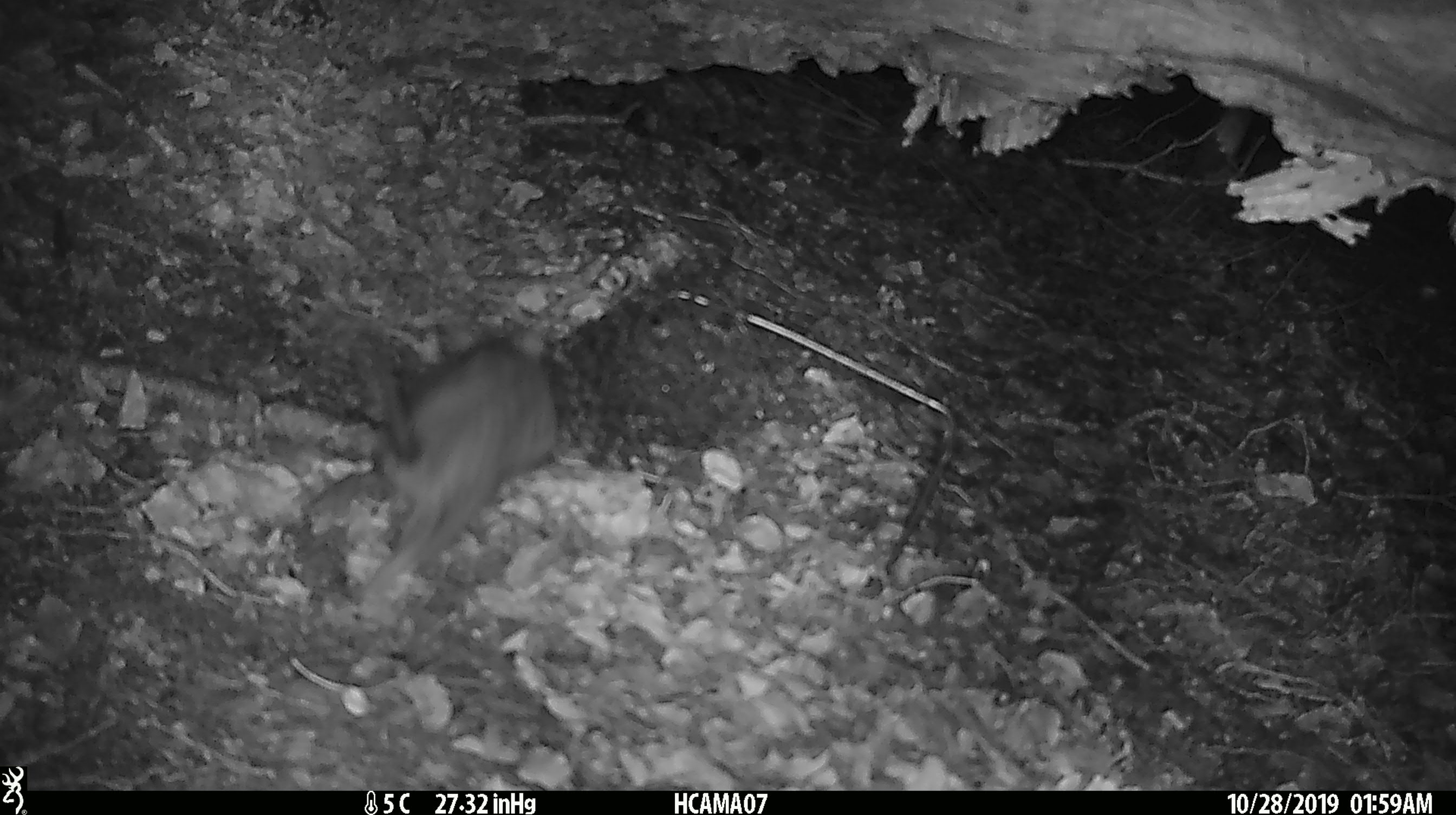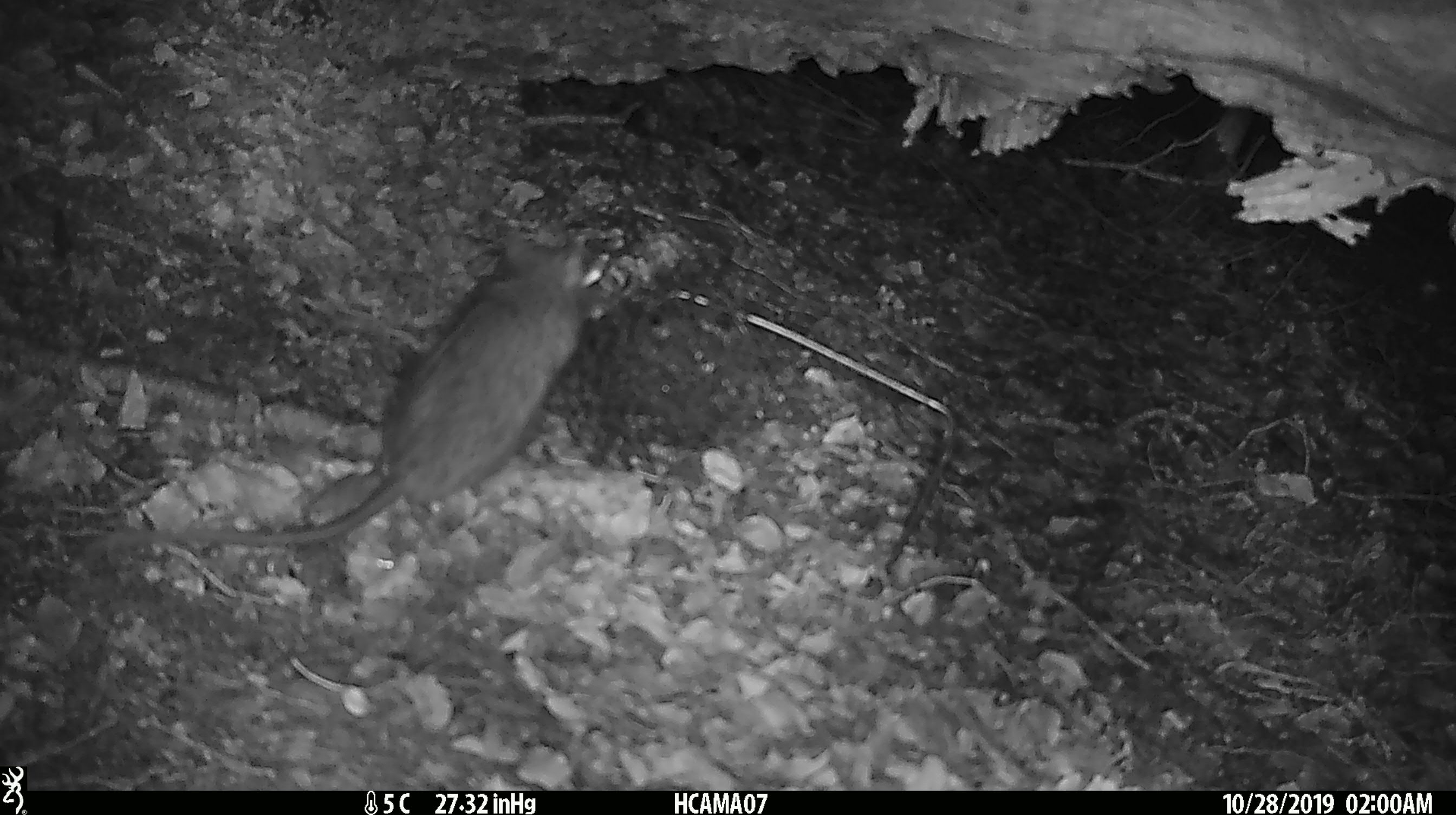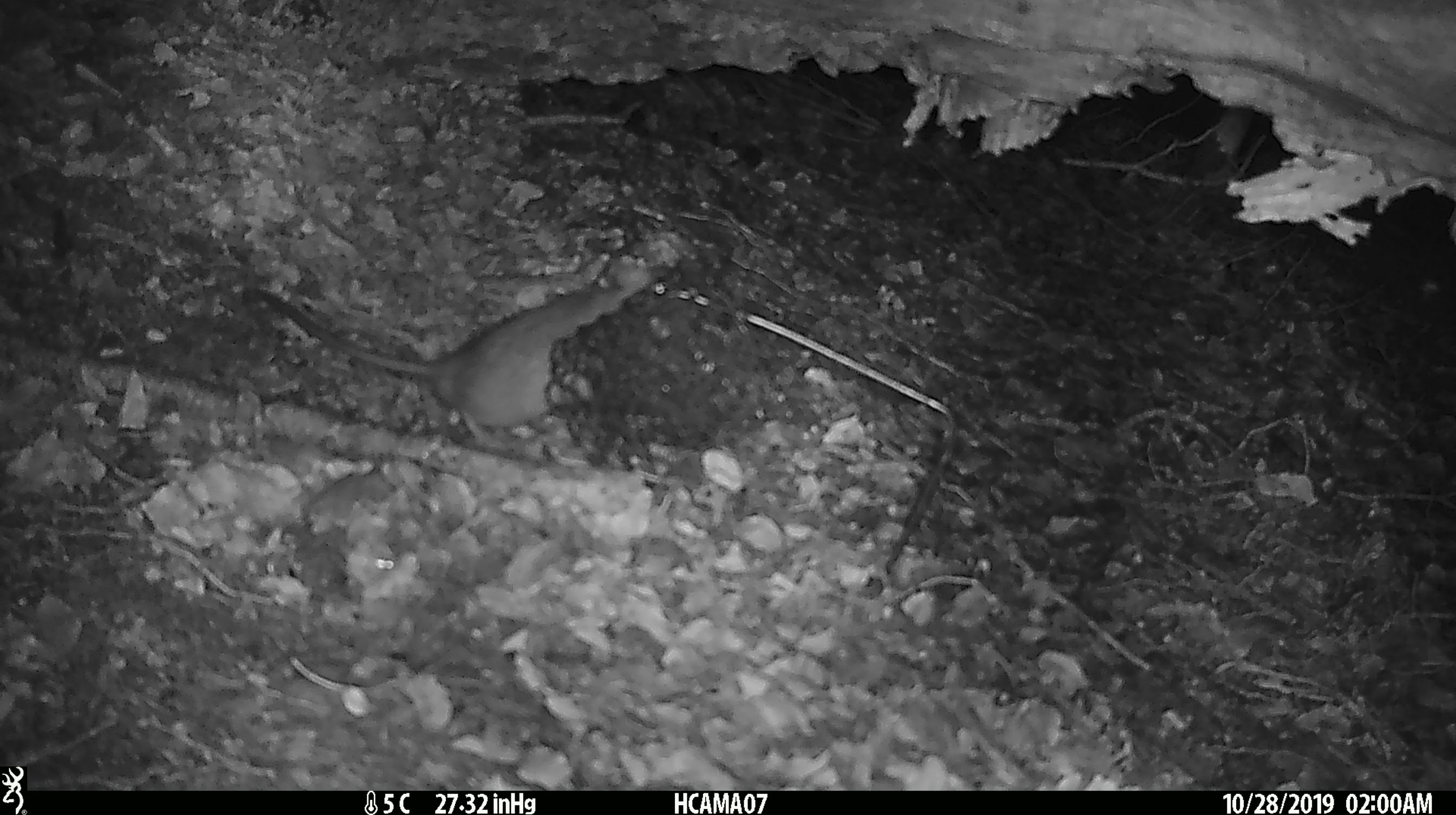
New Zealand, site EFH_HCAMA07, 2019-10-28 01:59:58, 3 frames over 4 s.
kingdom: Animalia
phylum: Chordata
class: Mammalia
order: Rodentia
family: Muridae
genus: Rattus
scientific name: Rattus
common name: rat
Rat (Rattus).